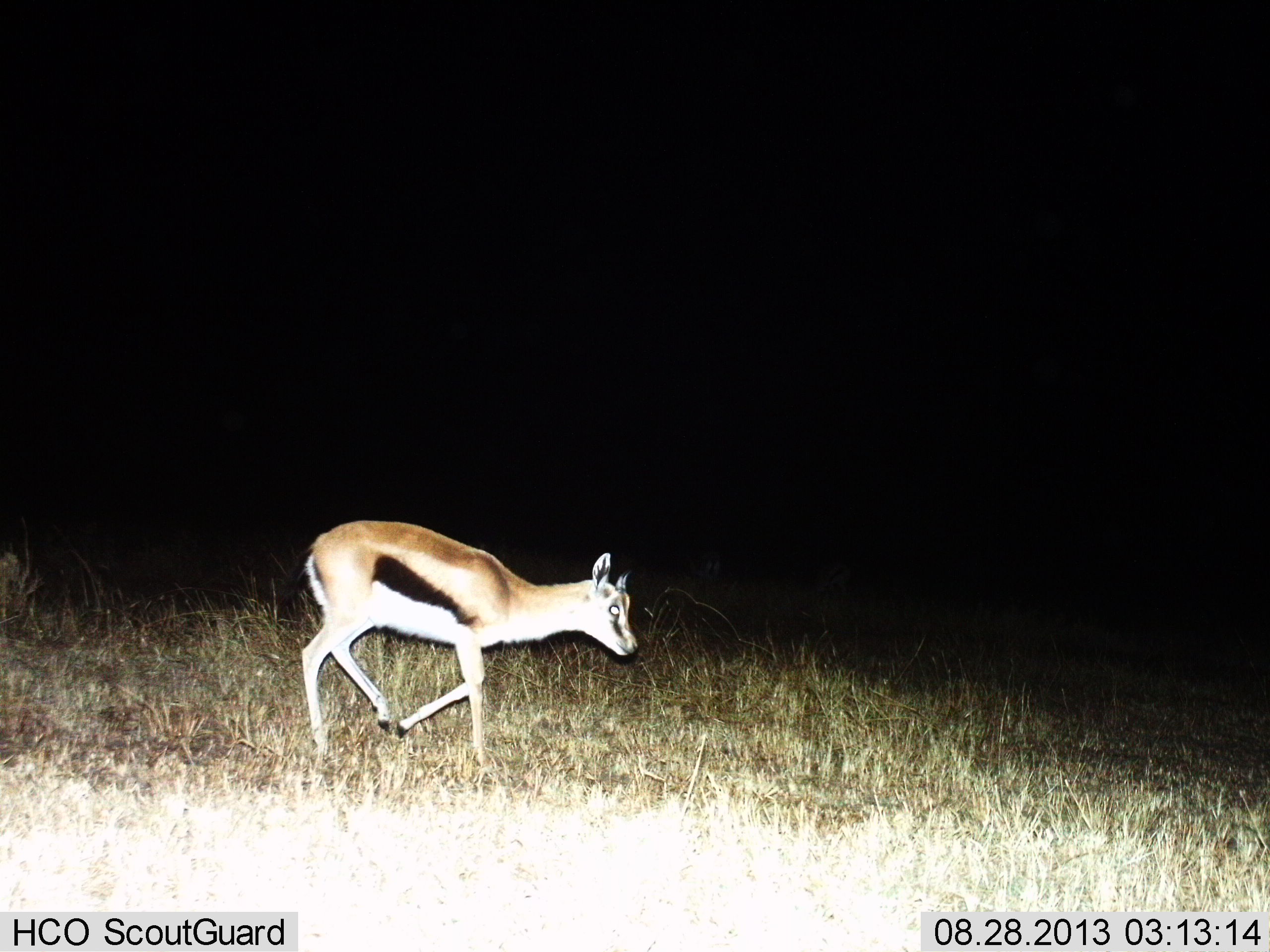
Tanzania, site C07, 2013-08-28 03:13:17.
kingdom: Animalia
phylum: Chordata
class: Mammalia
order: Artiodactyla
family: Bovidae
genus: Eudorcas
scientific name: Eudorcas thomsonii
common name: thomson's gazelle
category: gazellethomsons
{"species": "gazellethomsons (thomson's gazelle) (Eudorcas thomsonii)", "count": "1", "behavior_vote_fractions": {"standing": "7%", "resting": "0%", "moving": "93%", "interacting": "0%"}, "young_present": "10%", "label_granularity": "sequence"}